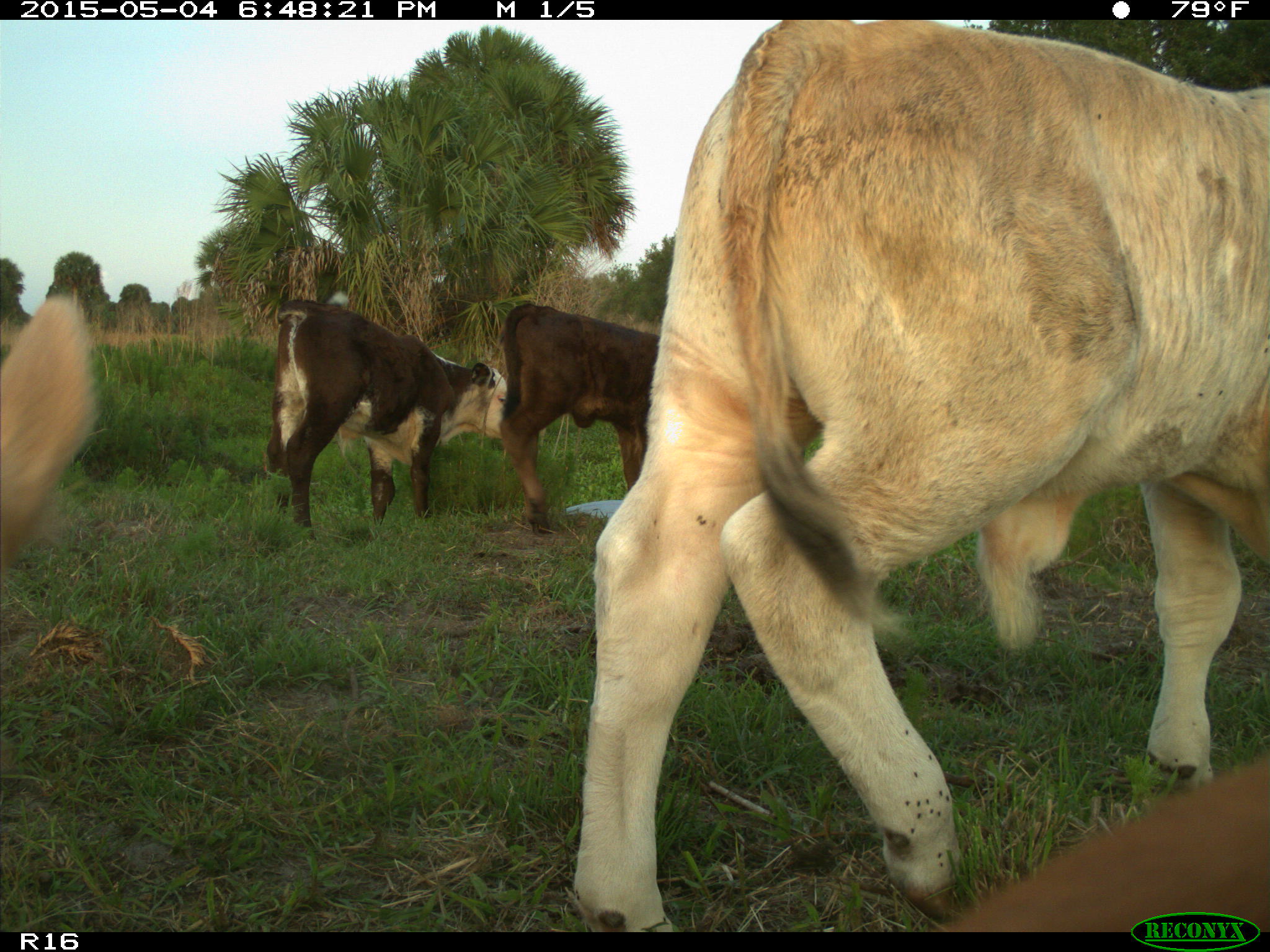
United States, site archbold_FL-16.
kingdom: Animalia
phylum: Chordata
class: Mammalia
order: Artiodactyla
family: Bovidae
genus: Bos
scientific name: Bos taurus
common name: domestic cow